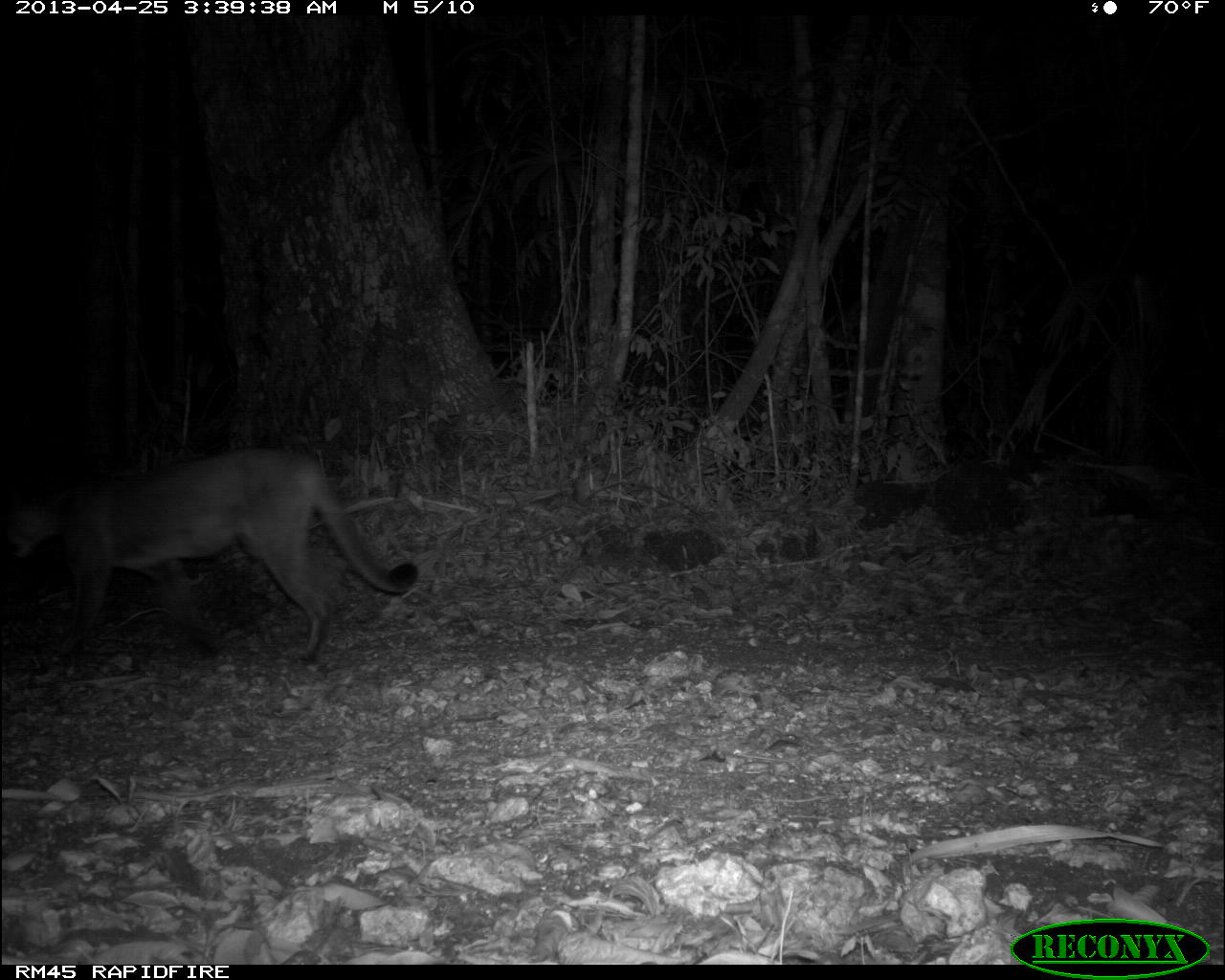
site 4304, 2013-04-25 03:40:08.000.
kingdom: Animalia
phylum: Chordata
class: Mammalia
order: Carnivora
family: Felidae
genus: Puma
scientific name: Puma concolor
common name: mountain lion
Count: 1.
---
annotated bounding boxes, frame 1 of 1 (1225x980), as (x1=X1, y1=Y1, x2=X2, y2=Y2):
puma concolor: (x1=0, y1=444, x2=418, y2=661)